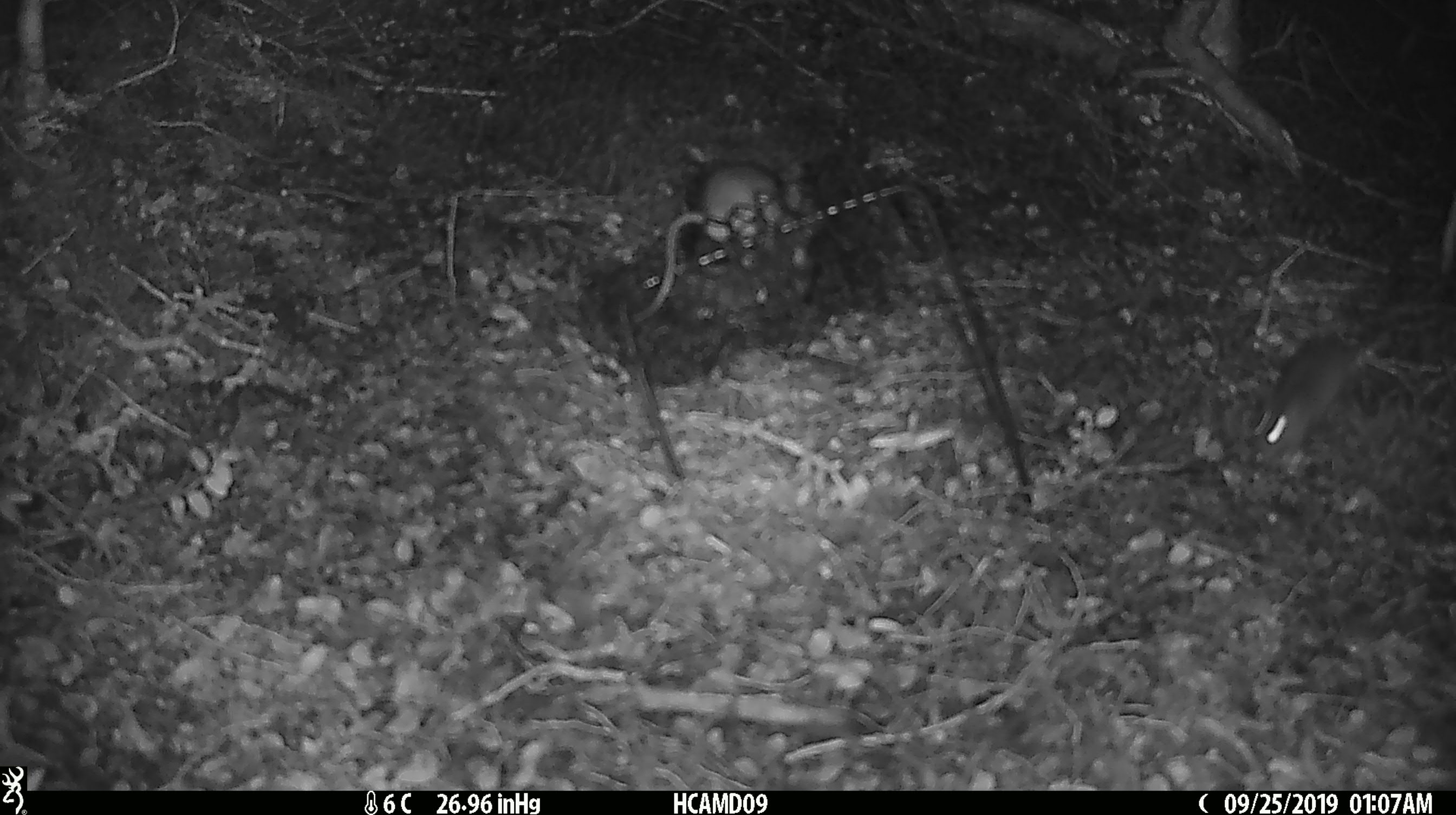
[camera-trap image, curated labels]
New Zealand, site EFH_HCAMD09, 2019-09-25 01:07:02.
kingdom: Animalia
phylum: Chordata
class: Mammalia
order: Rodentia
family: Muridae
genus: Mus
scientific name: Mus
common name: mouse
Mouse (Mus).